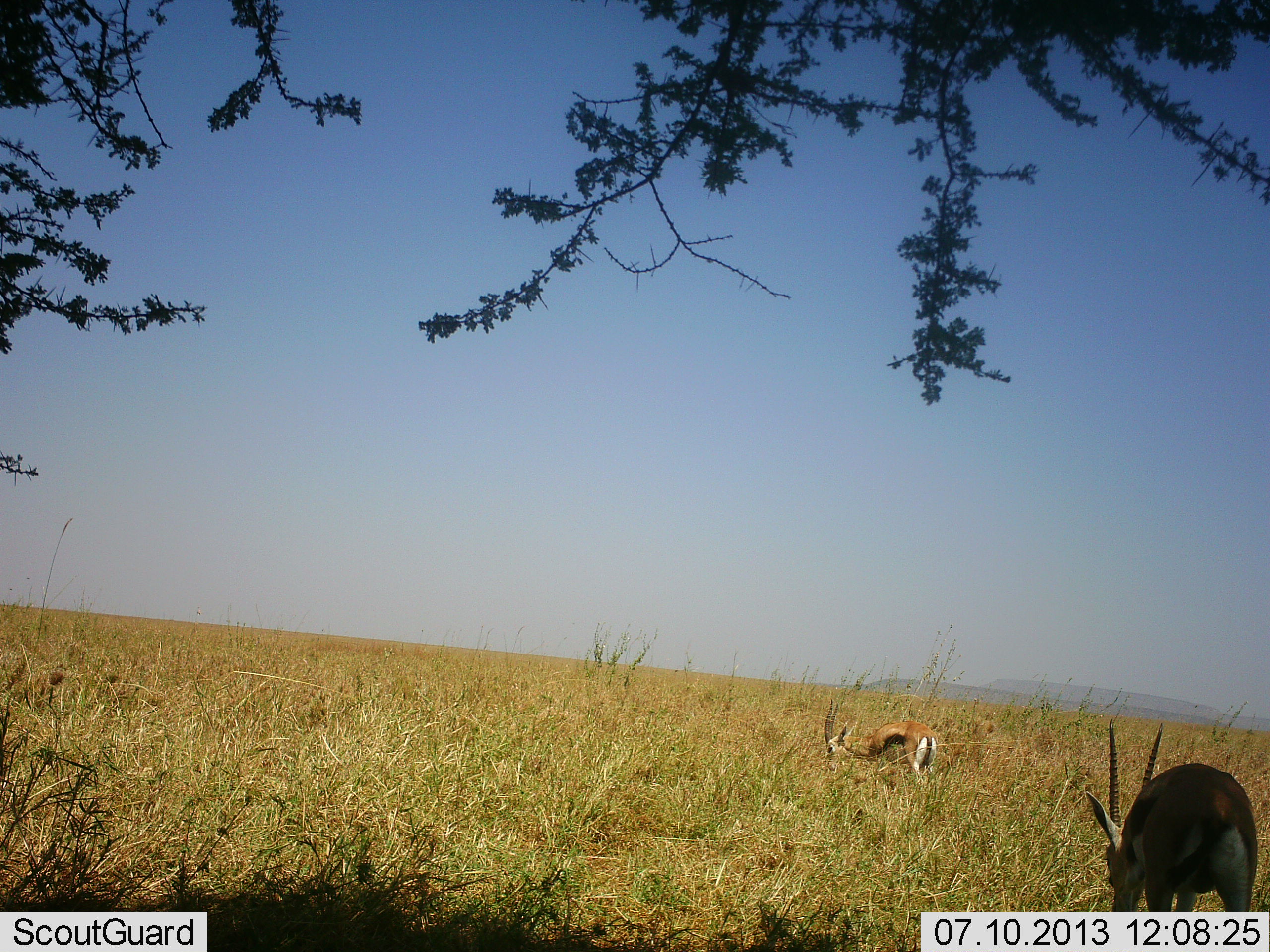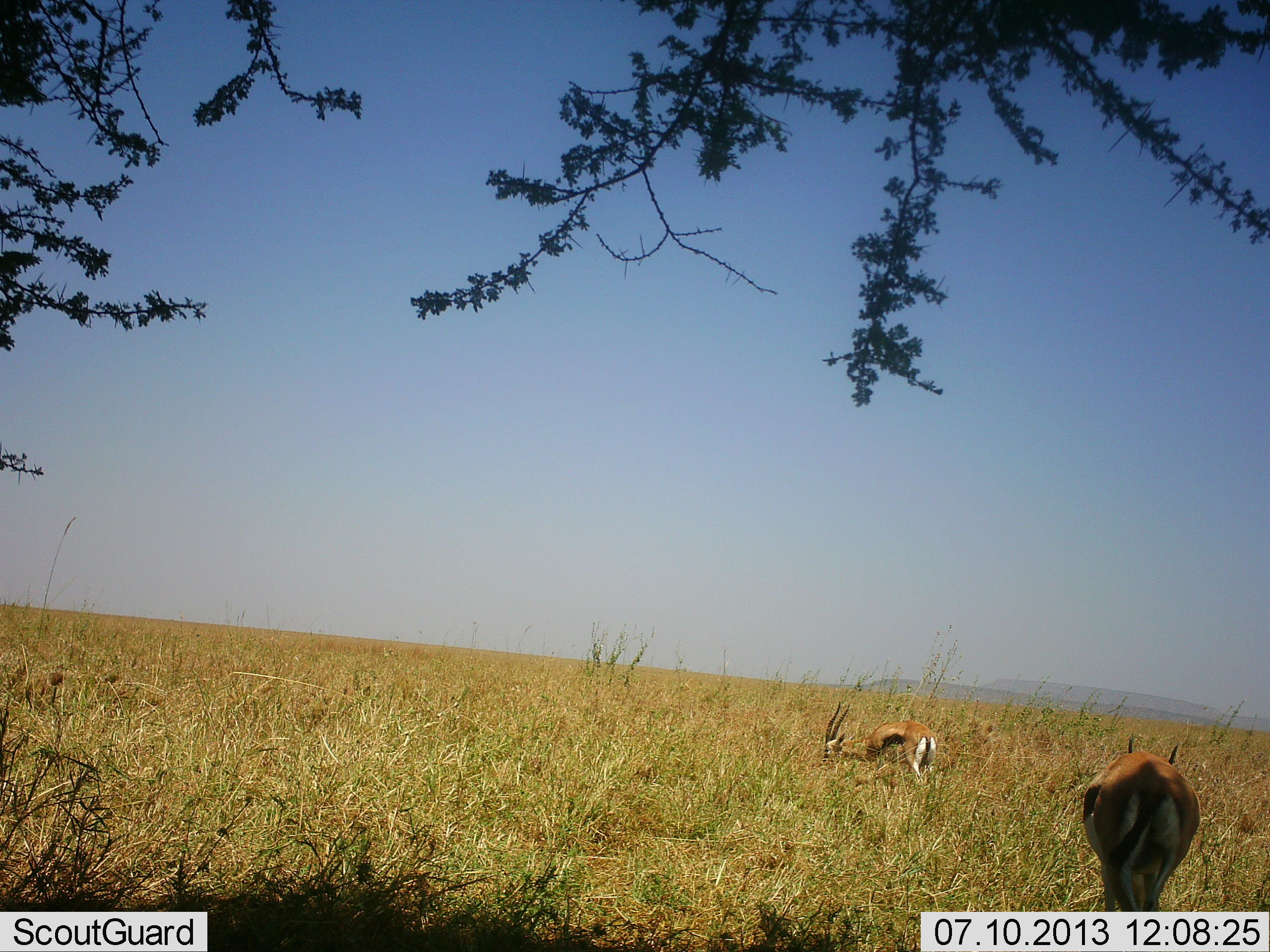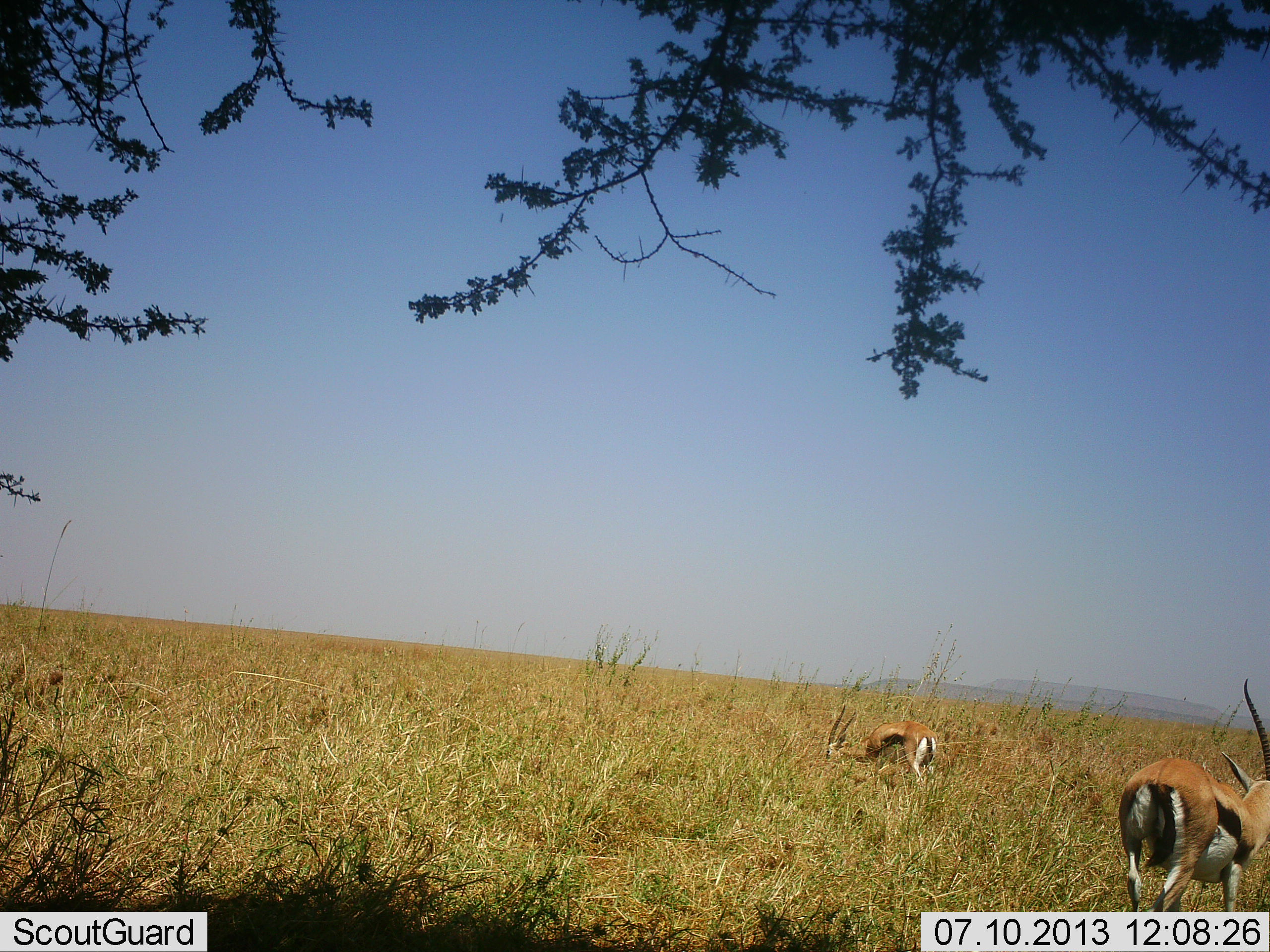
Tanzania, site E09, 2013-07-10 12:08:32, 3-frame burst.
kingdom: Animalia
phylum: Chordata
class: Mammalia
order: Artiodactyla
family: Bovidae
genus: Eudorcas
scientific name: Eudorcas thomsonii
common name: thomson's gazelle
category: gazellethomsons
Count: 2.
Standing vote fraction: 20%.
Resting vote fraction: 0%.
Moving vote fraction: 40%.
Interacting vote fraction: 0%.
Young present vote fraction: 0%.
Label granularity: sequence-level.